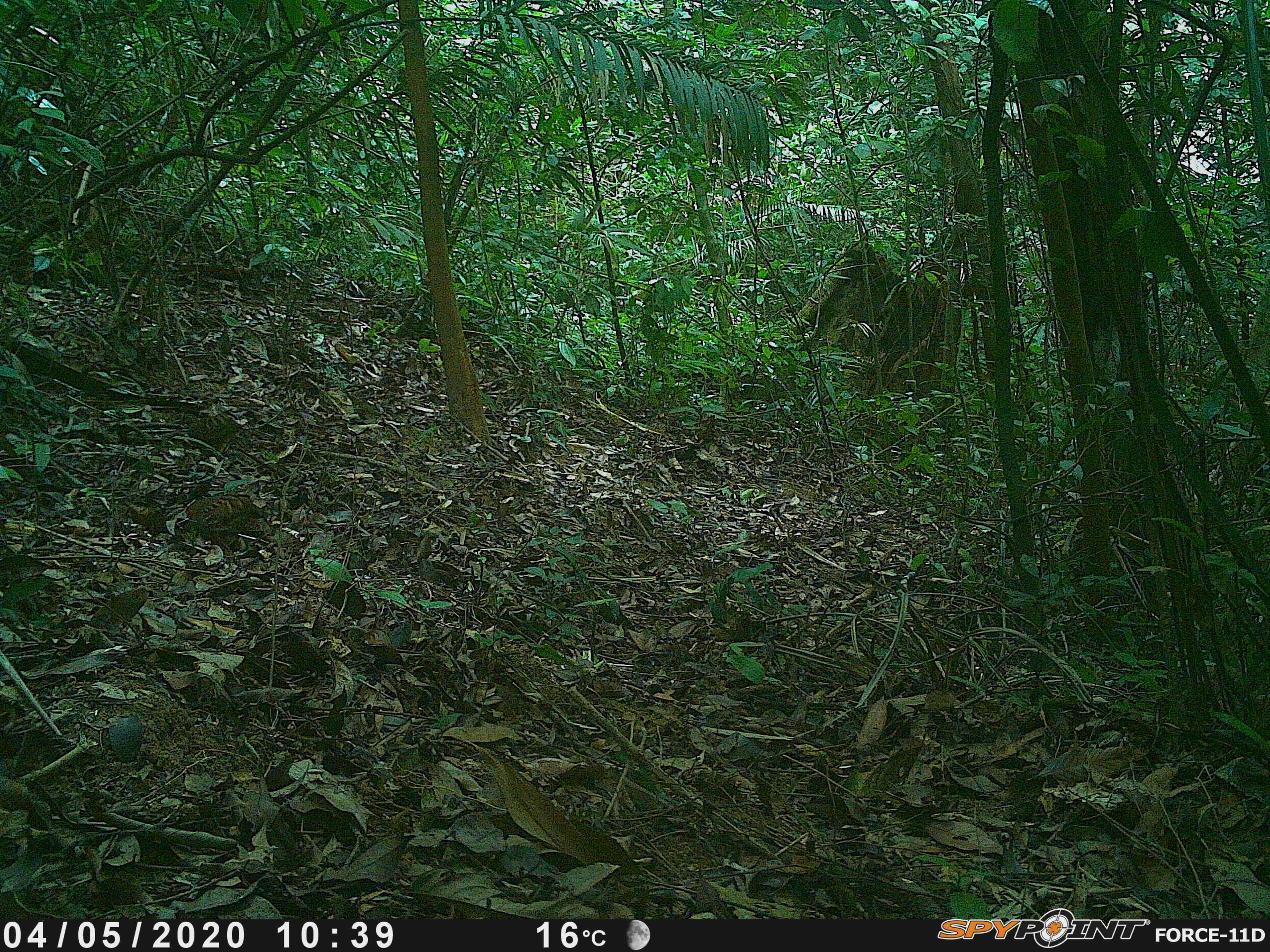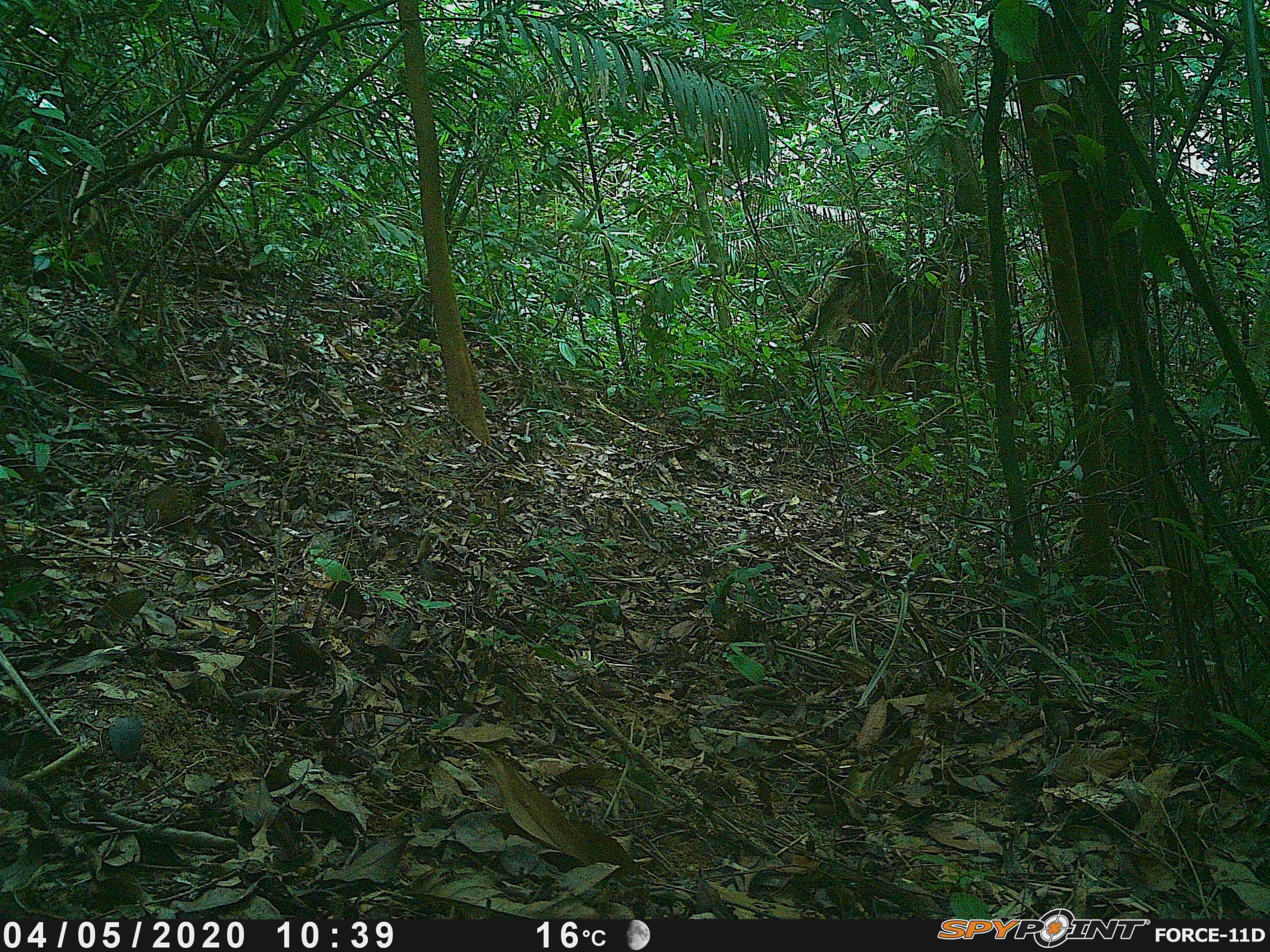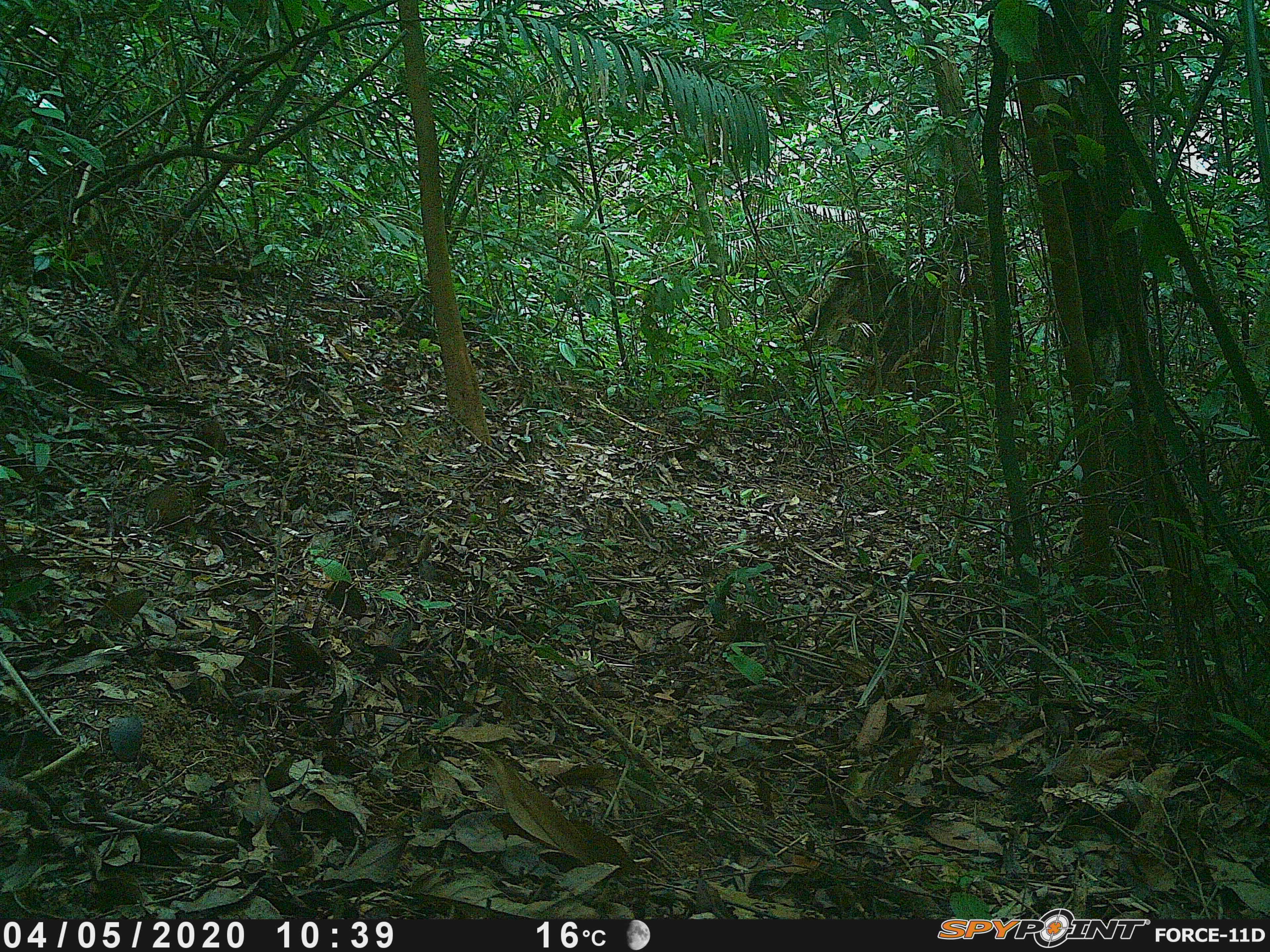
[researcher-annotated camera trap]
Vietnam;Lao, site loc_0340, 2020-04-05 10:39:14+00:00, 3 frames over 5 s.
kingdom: Animalia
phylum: Chordata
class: Aves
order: Galliformes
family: Phasianidae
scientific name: Phasianidae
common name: partridge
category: unidentified partridge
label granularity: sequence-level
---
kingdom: Animalia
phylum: Chordata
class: Aves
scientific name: Aves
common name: bird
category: unidentified bird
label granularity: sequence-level